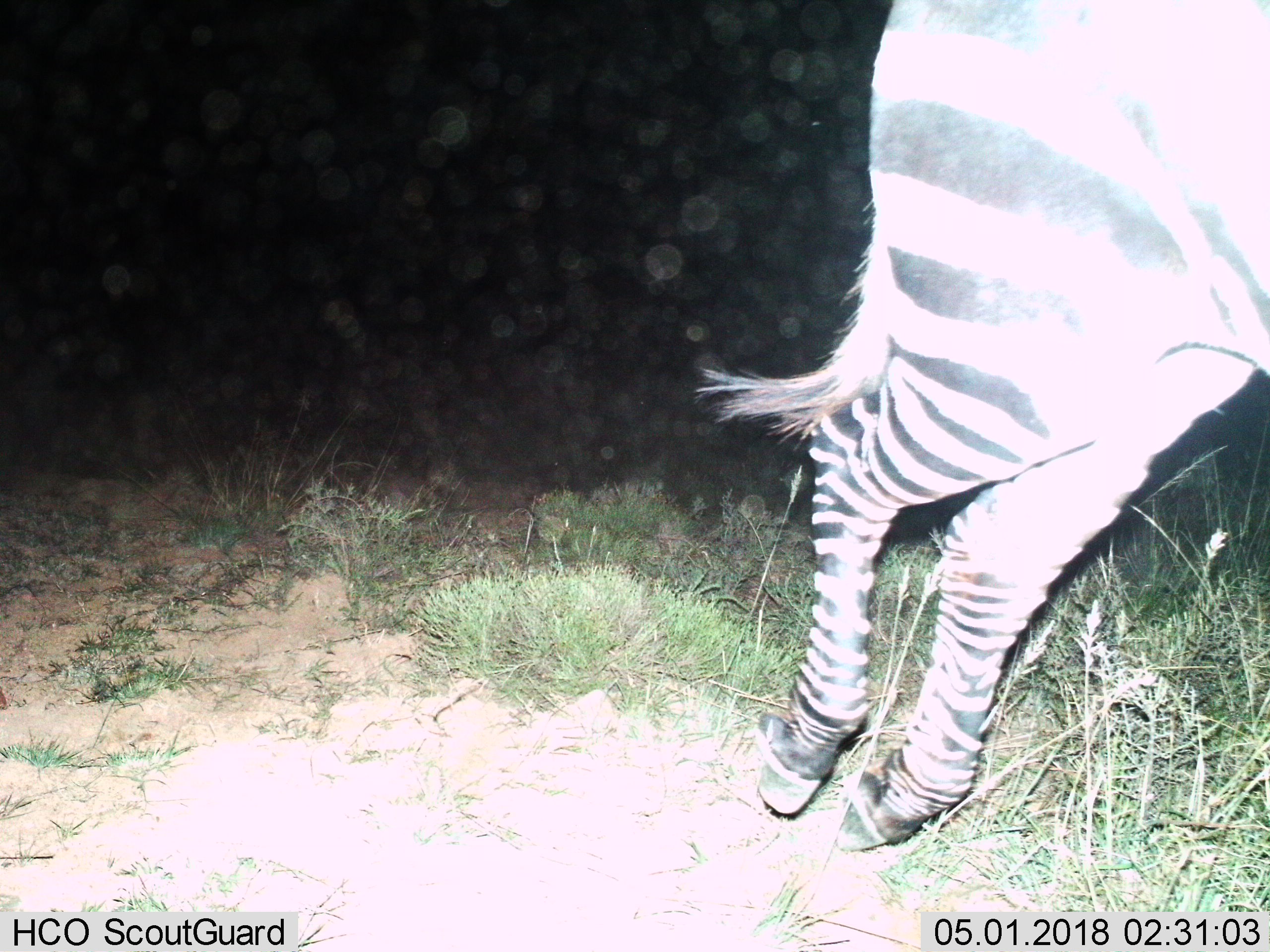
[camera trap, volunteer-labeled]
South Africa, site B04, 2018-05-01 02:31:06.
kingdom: Animalia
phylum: Chordata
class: Mammalia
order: Perissodactyla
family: Equidae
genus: Equus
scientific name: Equus zebra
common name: mountain zebra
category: zebramountain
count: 1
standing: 12%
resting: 0%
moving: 100%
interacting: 0%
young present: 0%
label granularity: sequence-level